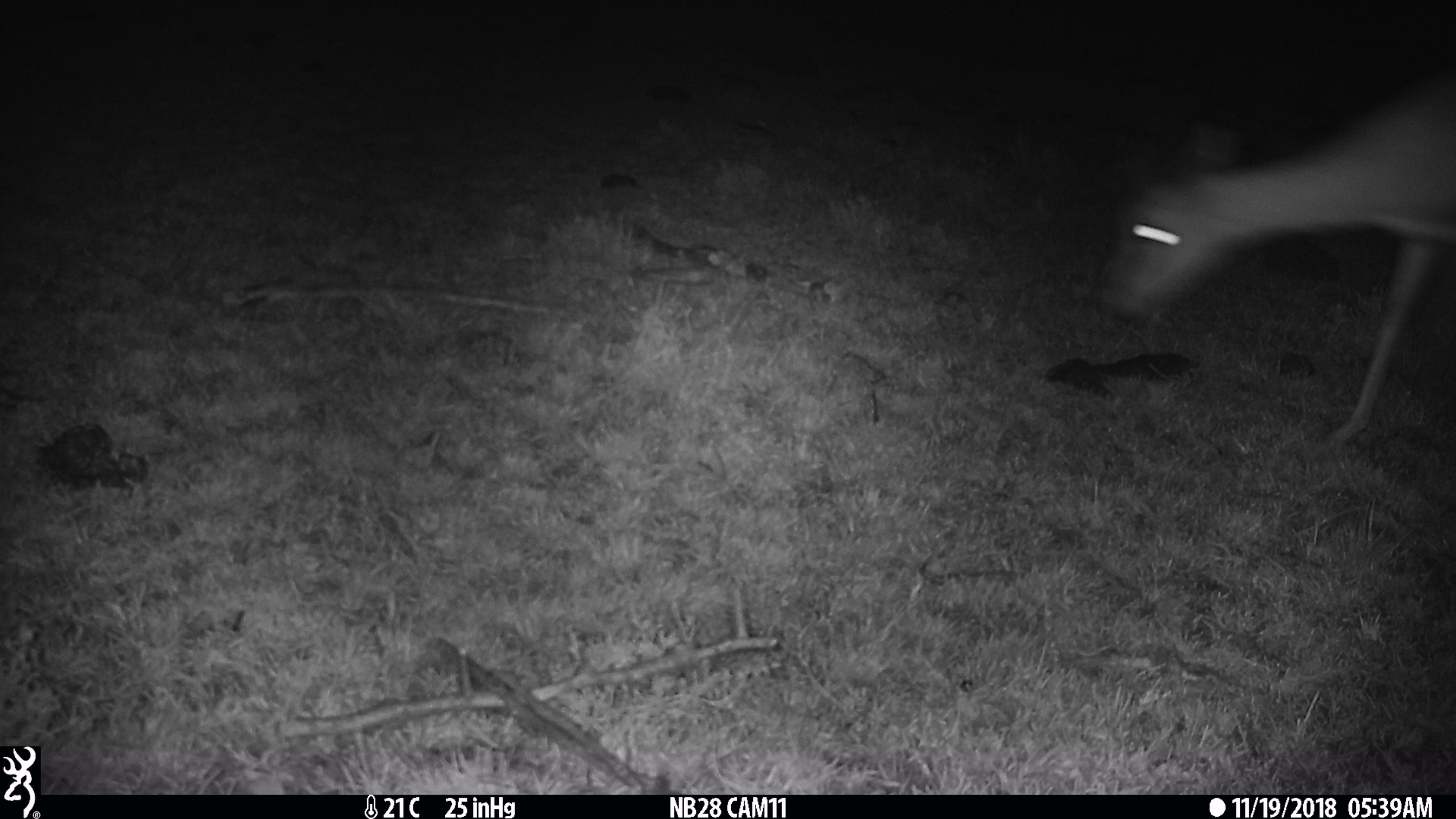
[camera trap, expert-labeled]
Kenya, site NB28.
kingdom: Animalia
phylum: Chordata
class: Mammalia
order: Artiodactyla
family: Bovidae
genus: Aepyceros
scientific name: Aepyceros melampus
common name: impala